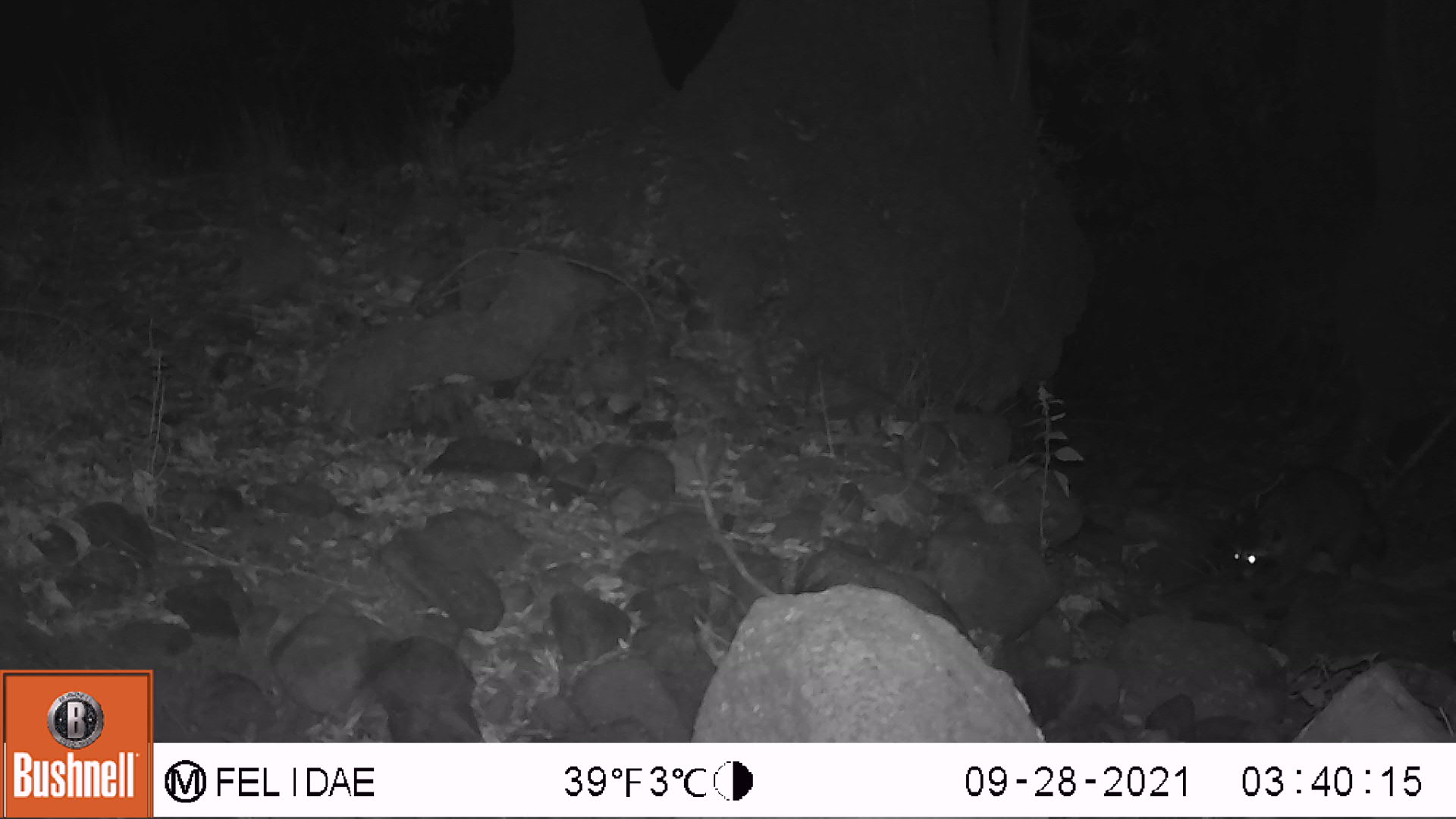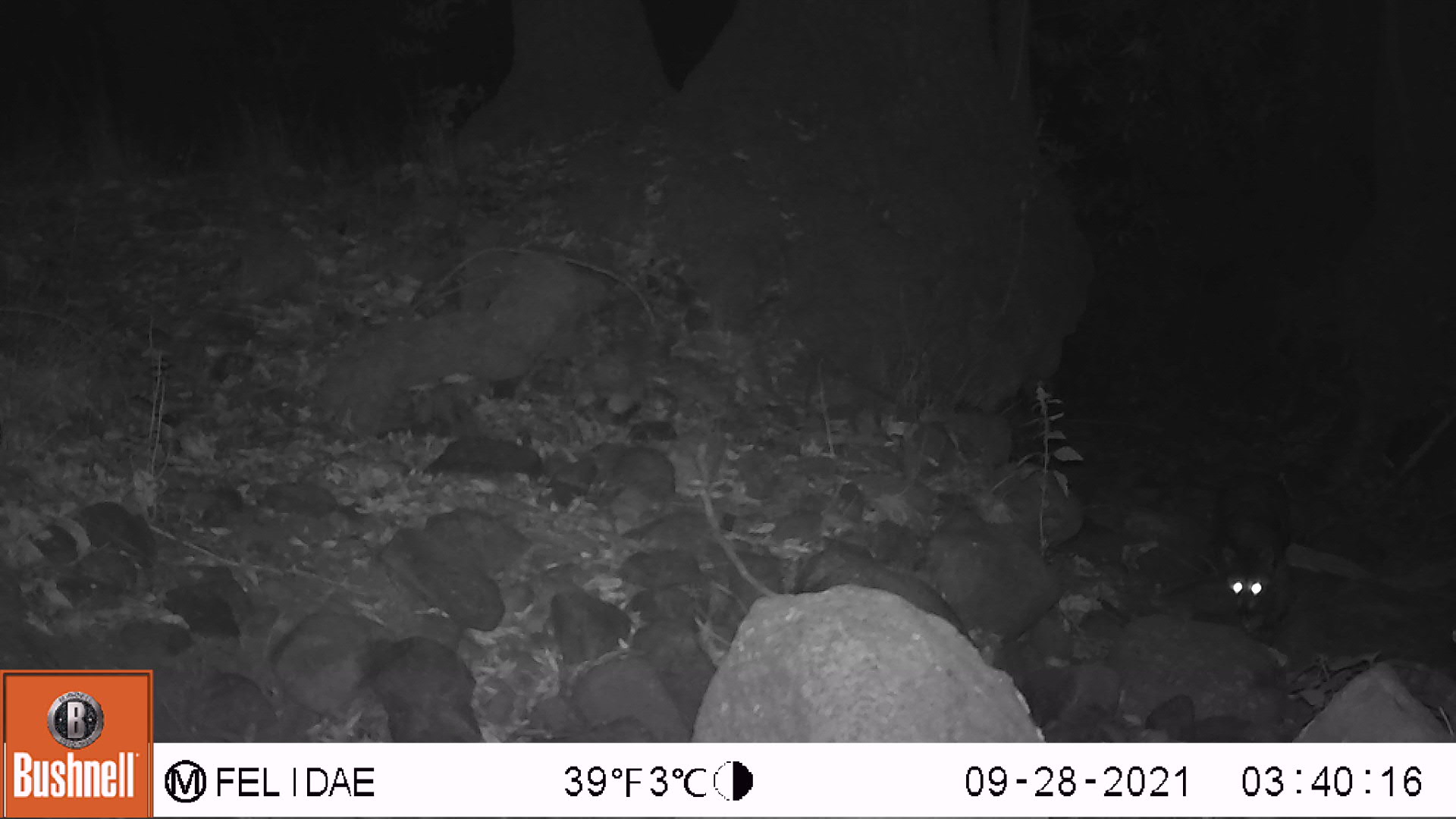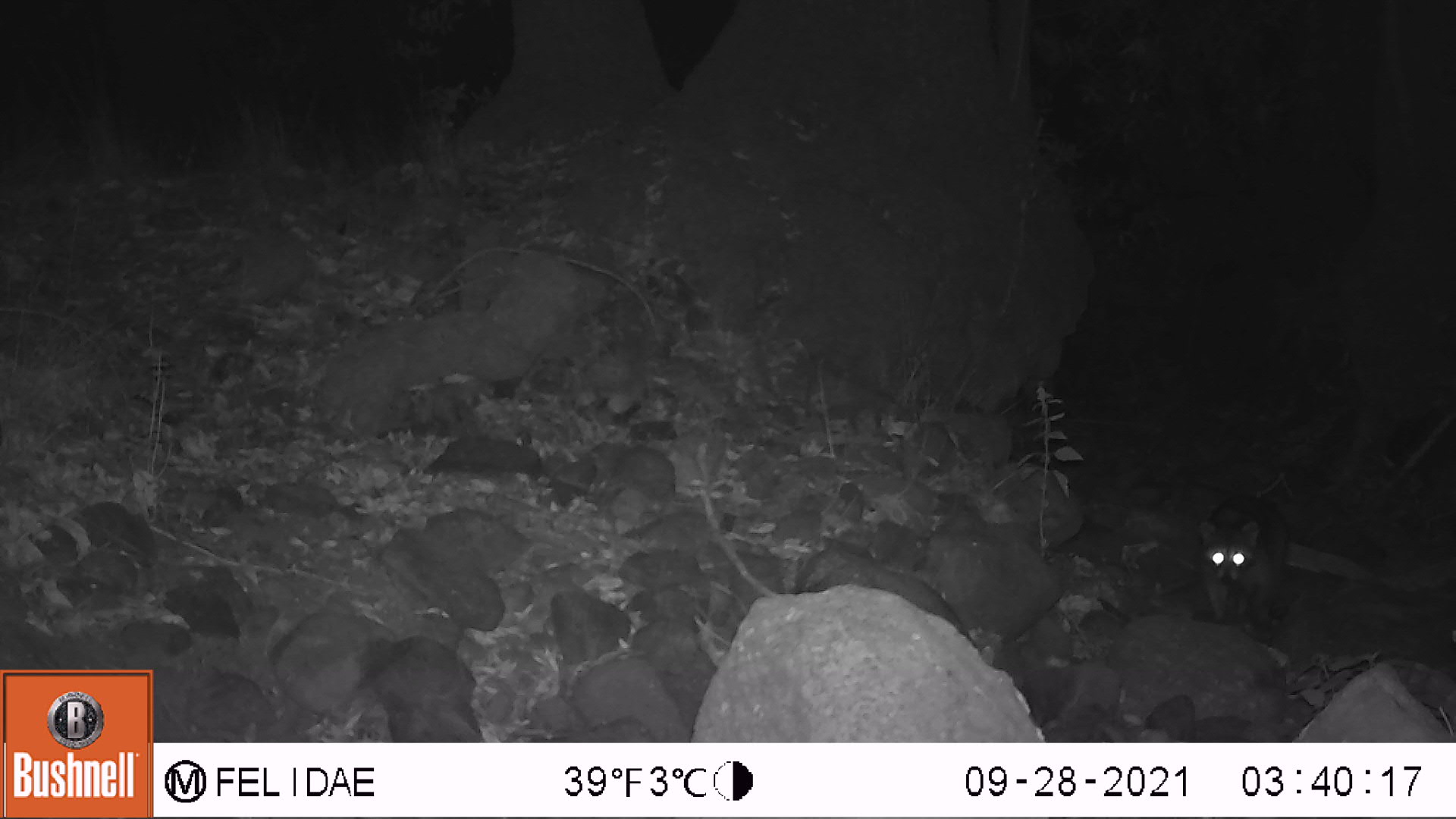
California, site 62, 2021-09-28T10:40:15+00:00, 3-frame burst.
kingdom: Animalia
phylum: Chordata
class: Mammalia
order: Carnivora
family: Procyonidae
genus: Procyon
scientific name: Procyon lotor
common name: raccoon